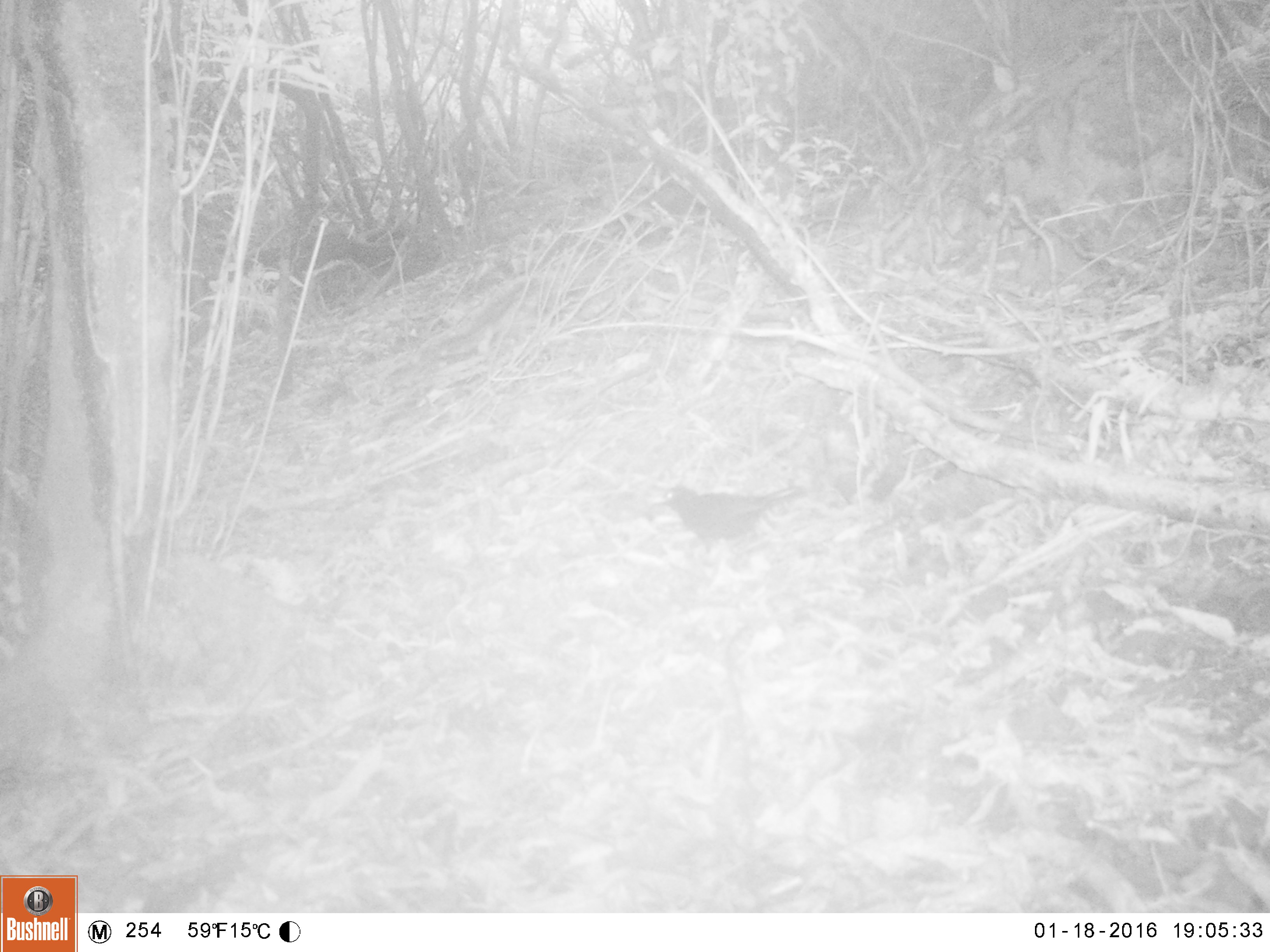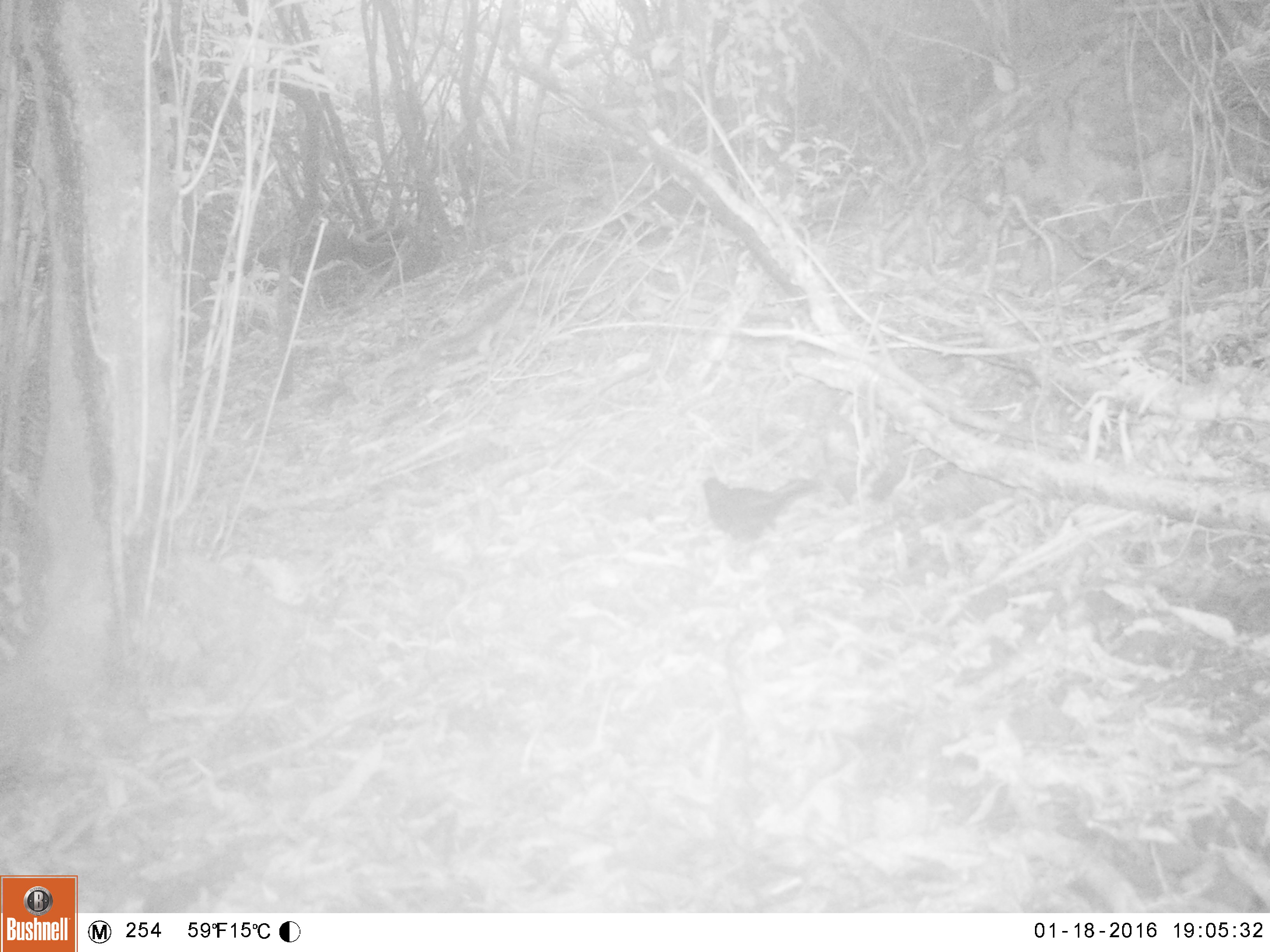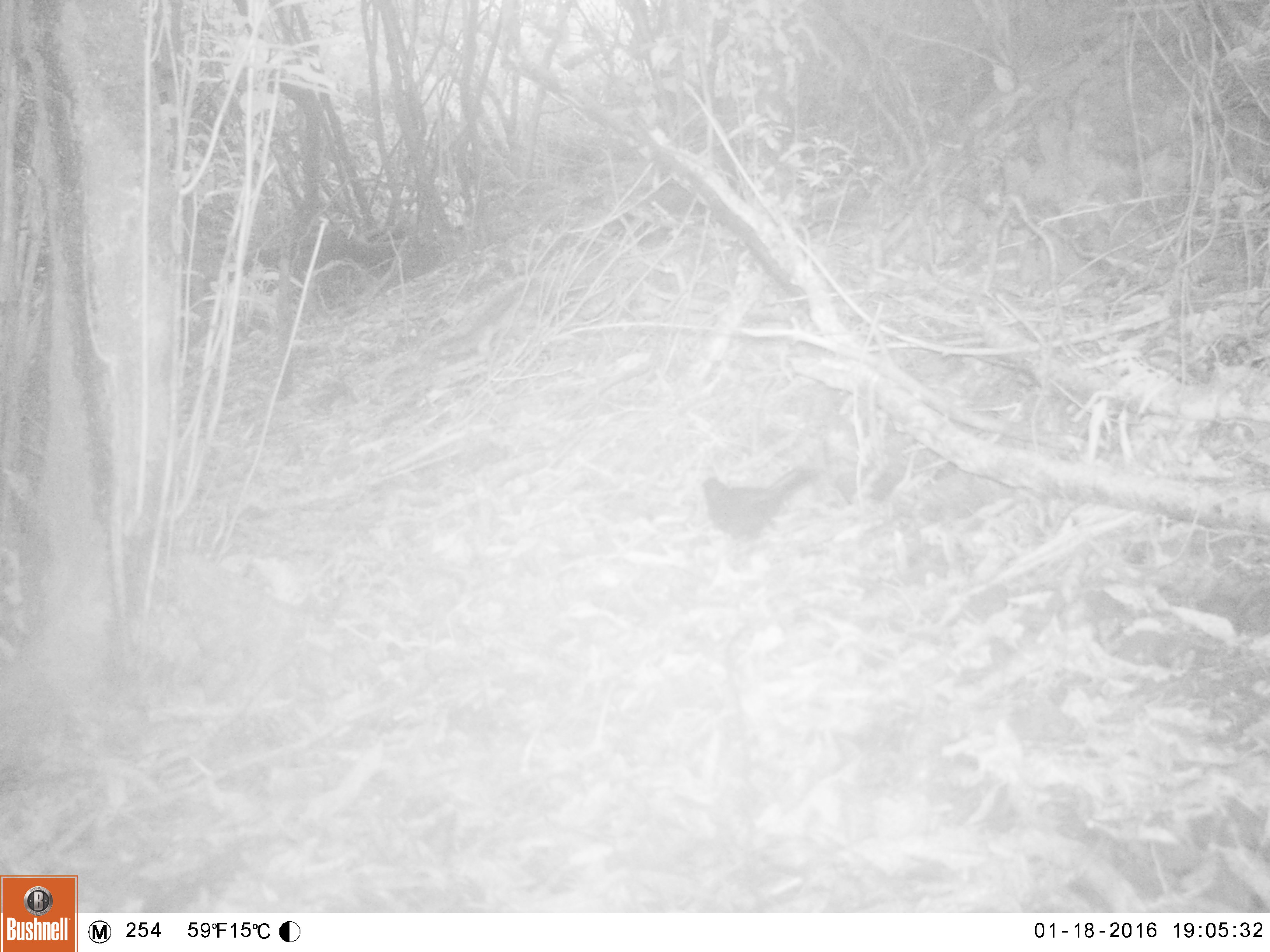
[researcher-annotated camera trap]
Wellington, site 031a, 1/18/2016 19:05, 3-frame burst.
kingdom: Animalia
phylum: Chordata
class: Aves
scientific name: Aves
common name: bird